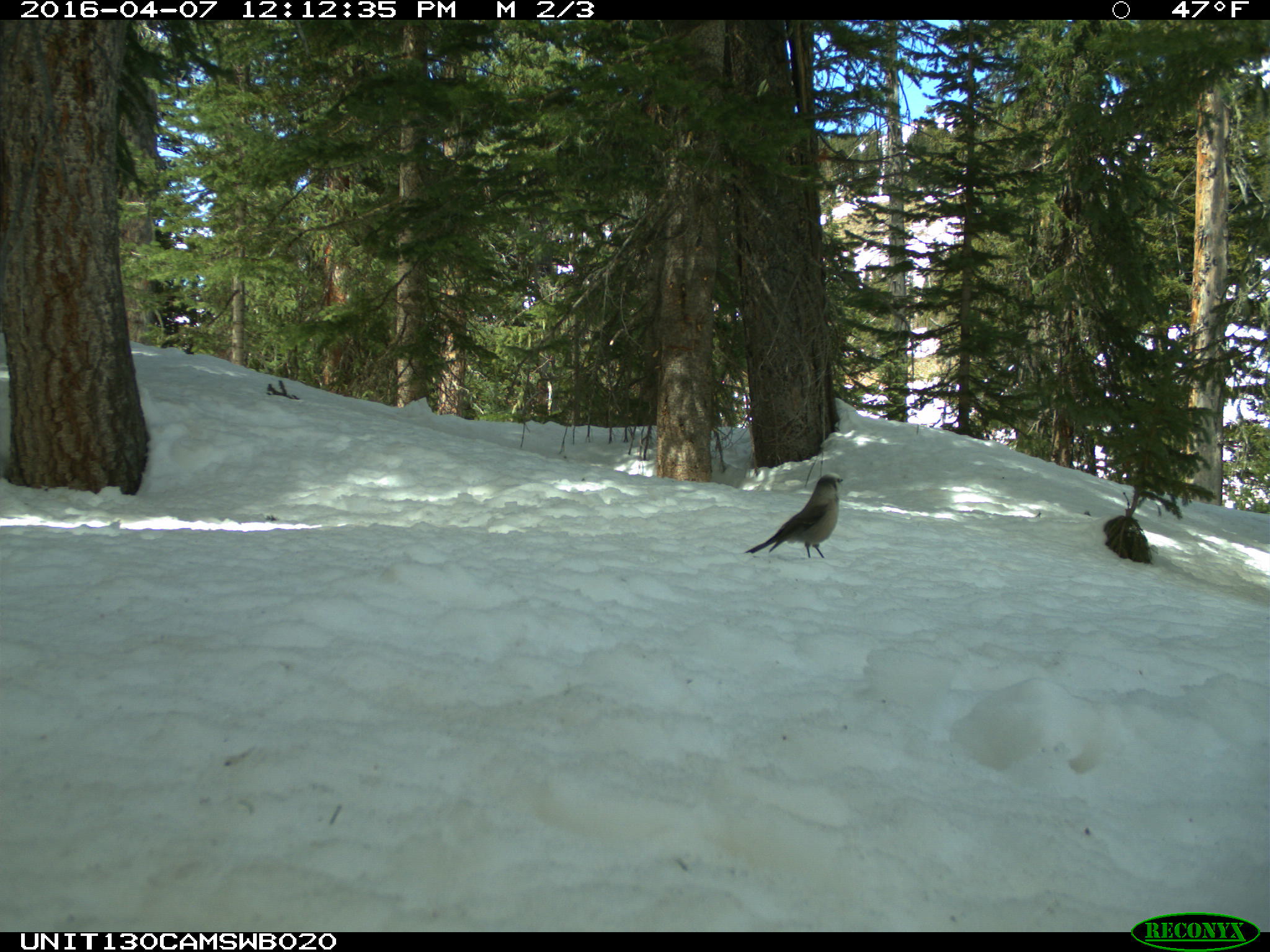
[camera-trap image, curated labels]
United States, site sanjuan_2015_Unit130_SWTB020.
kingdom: Animalia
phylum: Chordata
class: Aves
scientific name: Aves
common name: birds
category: unidentified bird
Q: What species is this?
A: Unidentified bird (birds) (Aves).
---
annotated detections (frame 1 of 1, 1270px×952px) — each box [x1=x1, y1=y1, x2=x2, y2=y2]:
animal: [x1=742, y1=472, x2=843, y2=558]